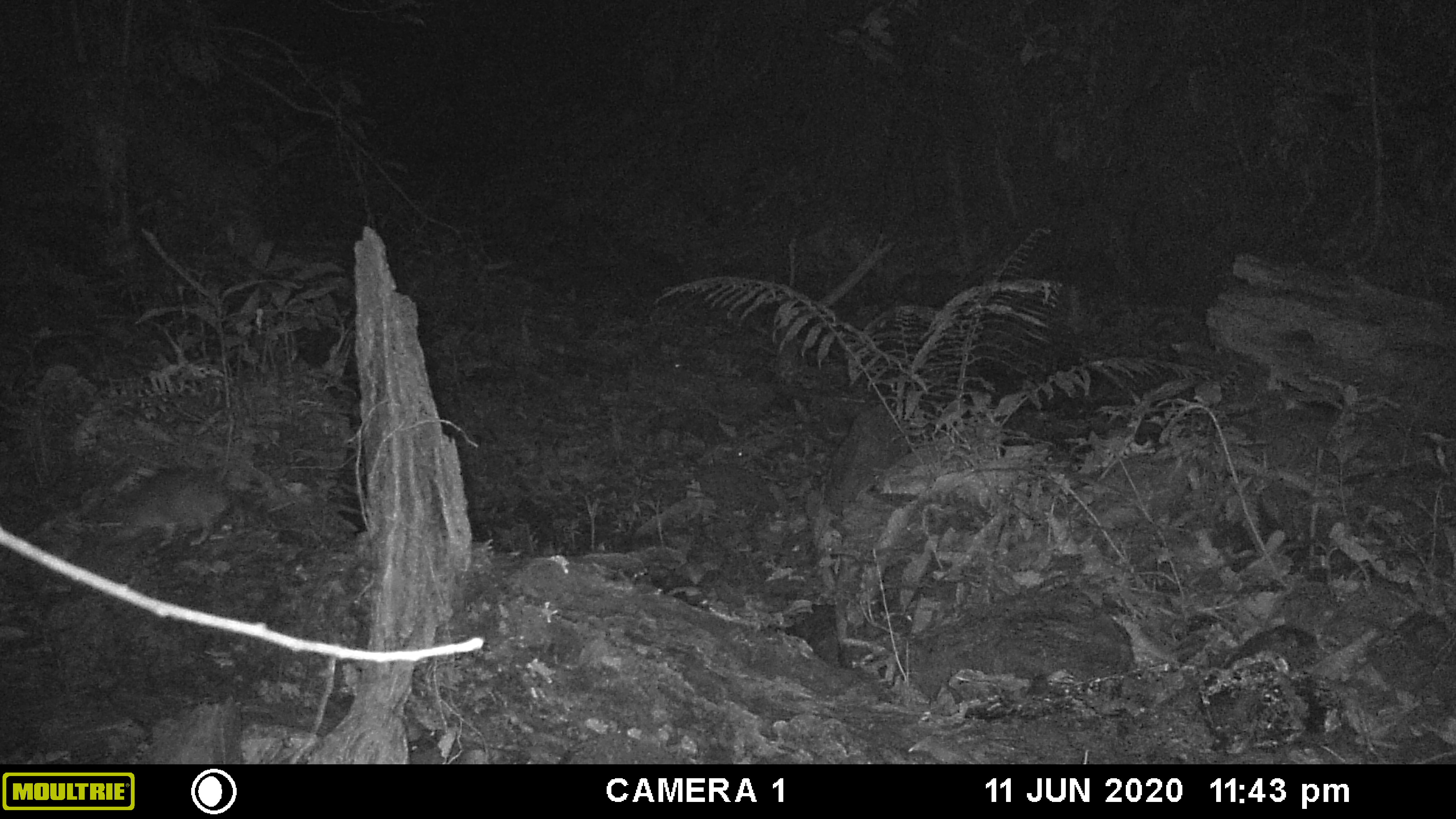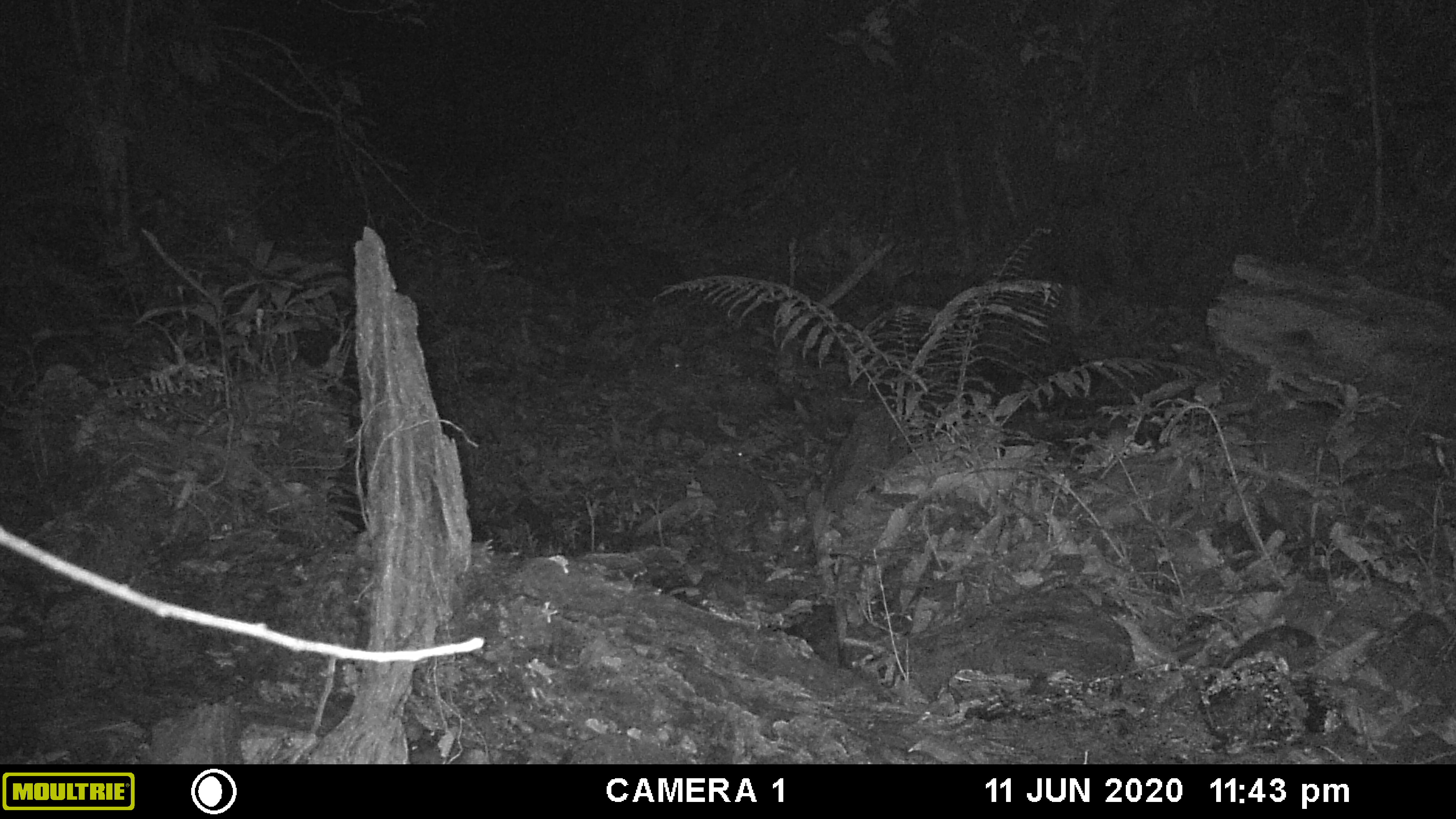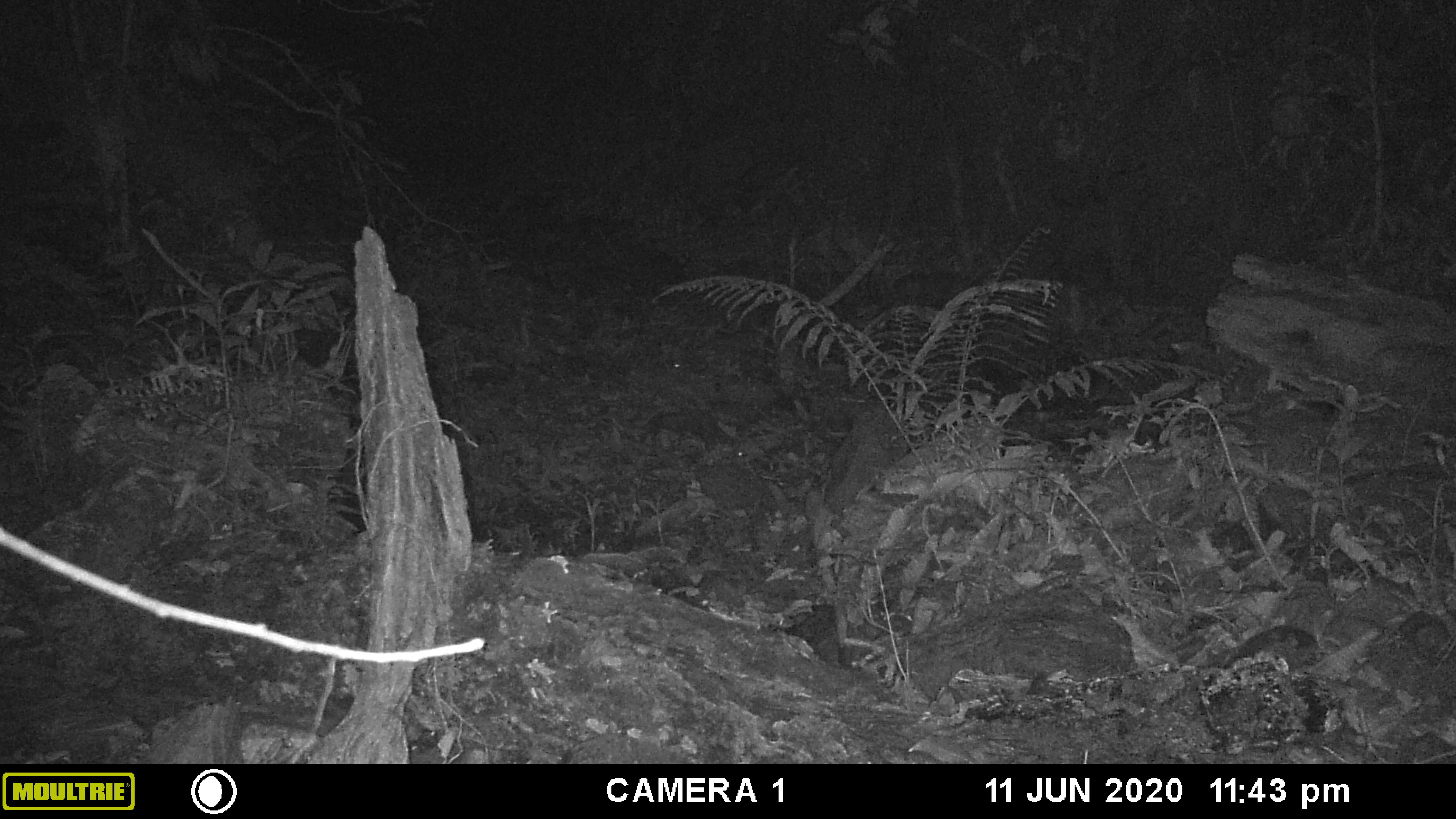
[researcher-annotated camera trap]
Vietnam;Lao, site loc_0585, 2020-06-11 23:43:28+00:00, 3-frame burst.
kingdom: Animalia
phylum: Chordata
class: Mammalia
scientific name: Mammalia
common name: mammal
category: unidentified small mammal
Unidentified small mammal (mammal) (Mammalia). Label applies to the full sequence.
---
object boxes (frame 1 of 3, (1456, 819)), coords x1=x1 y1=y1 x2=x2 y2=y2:
unidentified small mammal: x1=93 y1=463 x2=305 y2=554